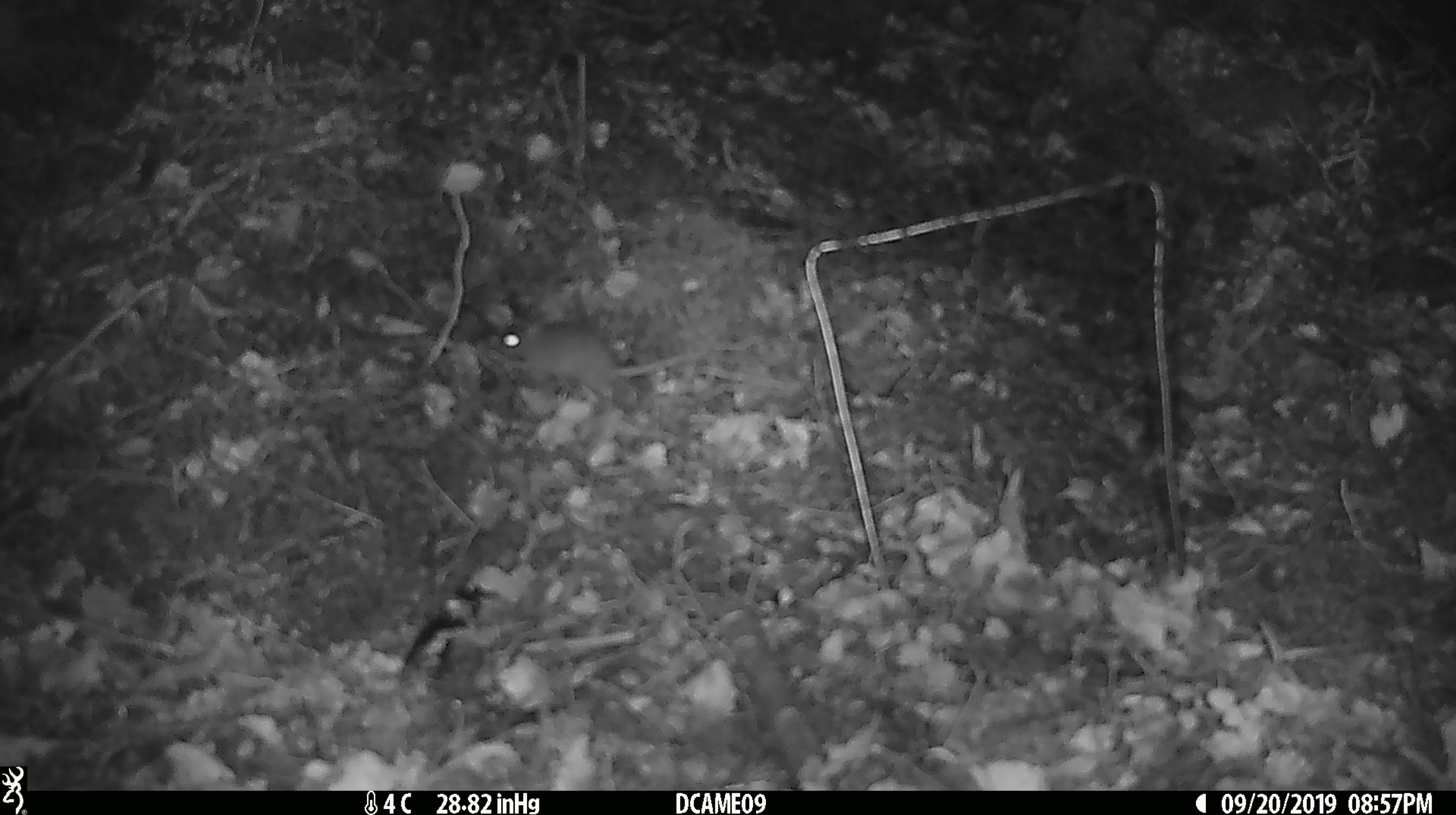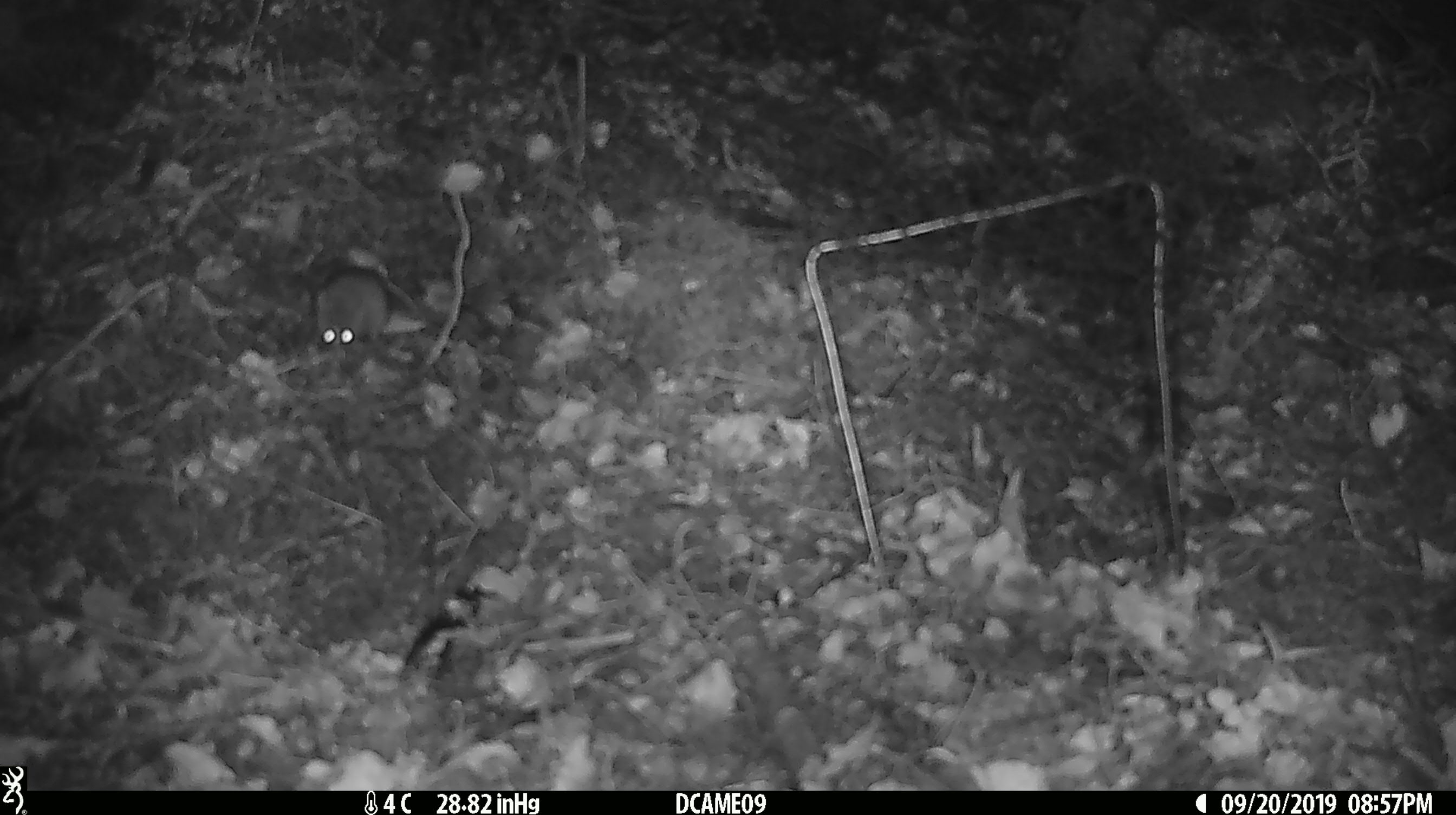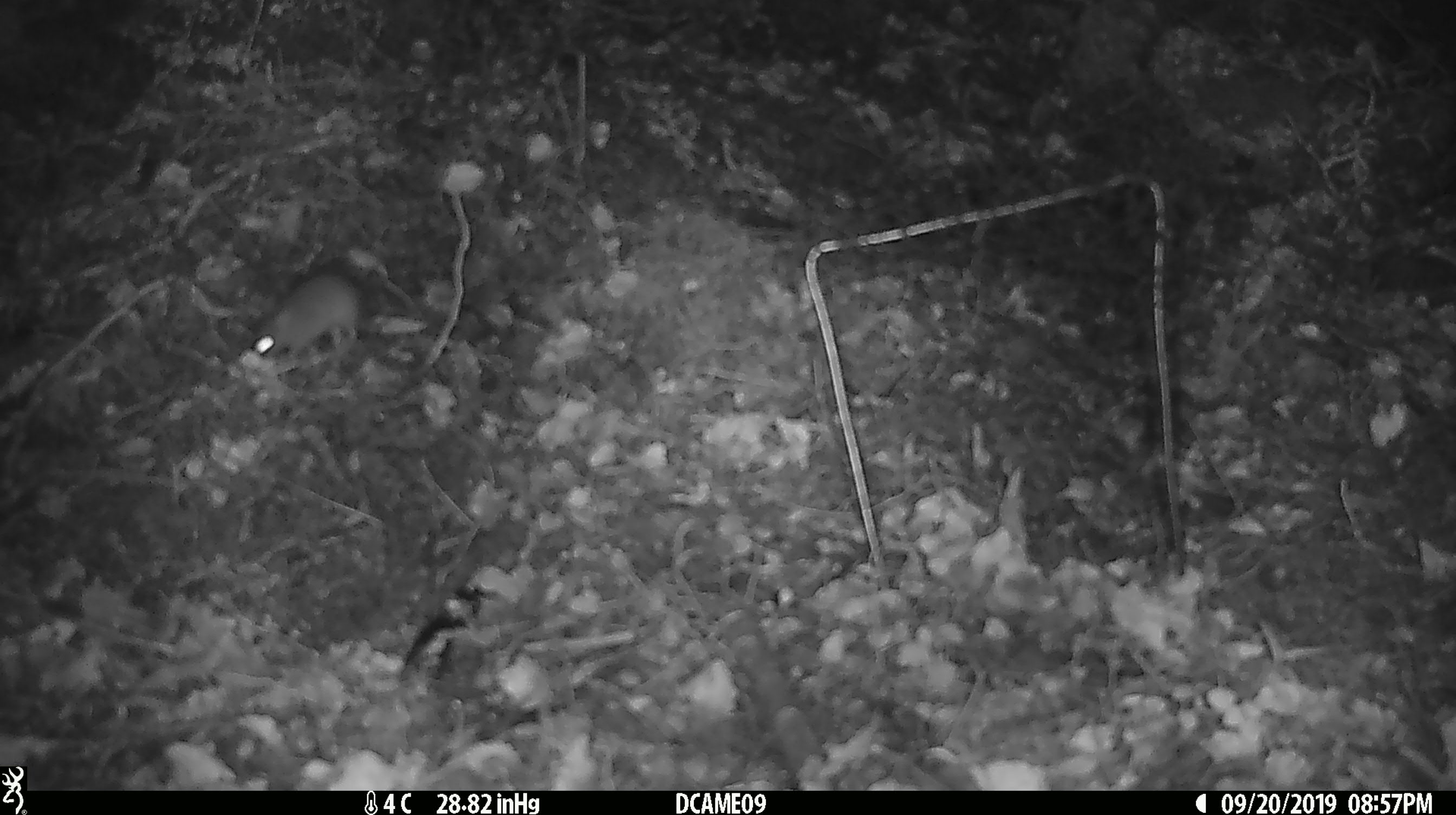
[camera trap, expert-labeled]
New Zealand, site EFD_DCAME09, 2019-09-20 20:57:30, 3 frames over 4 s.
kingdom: Animalia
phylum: Chordata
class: Mammalia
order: Rodentia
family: Muridae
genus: Mus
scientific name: Mus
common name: mouse